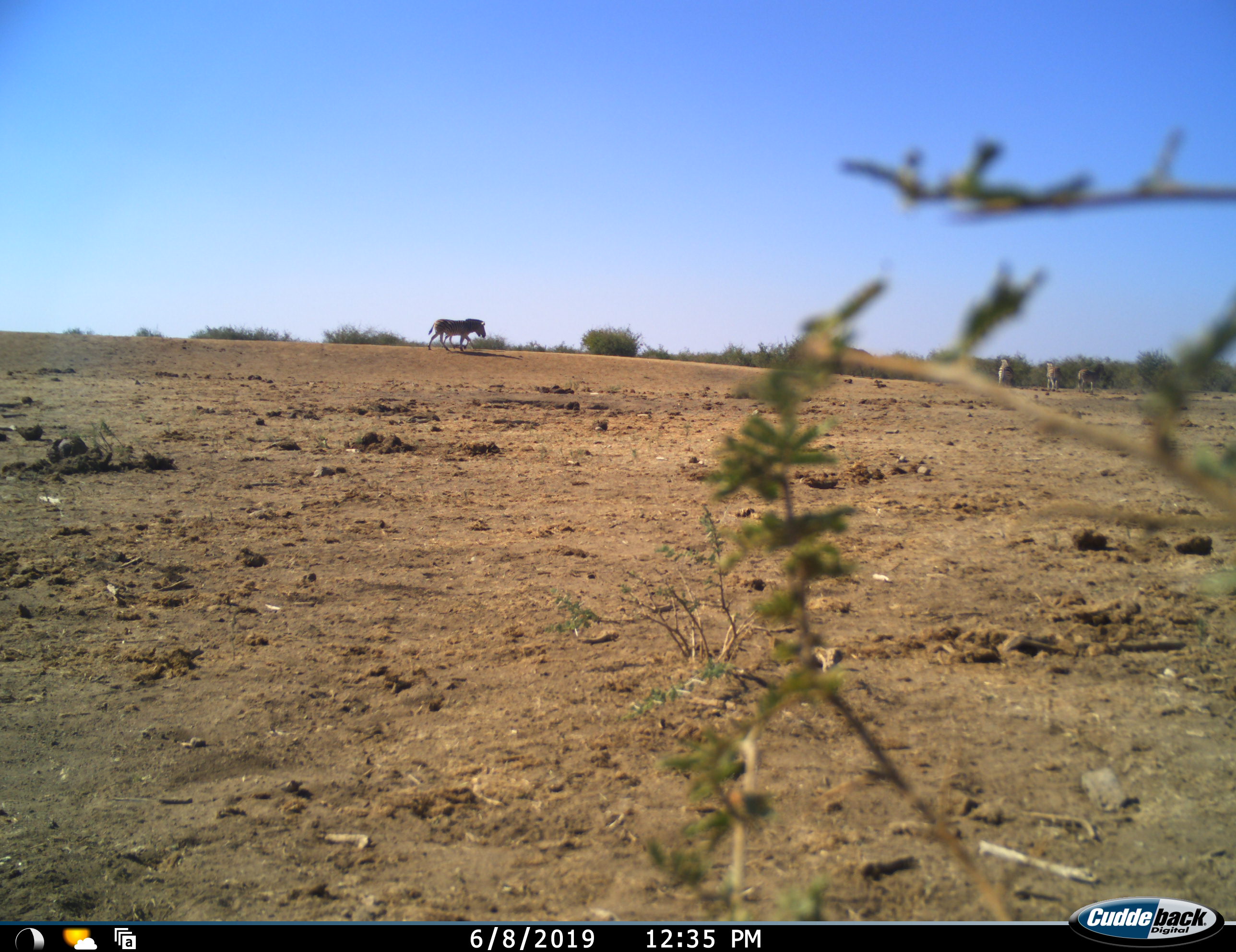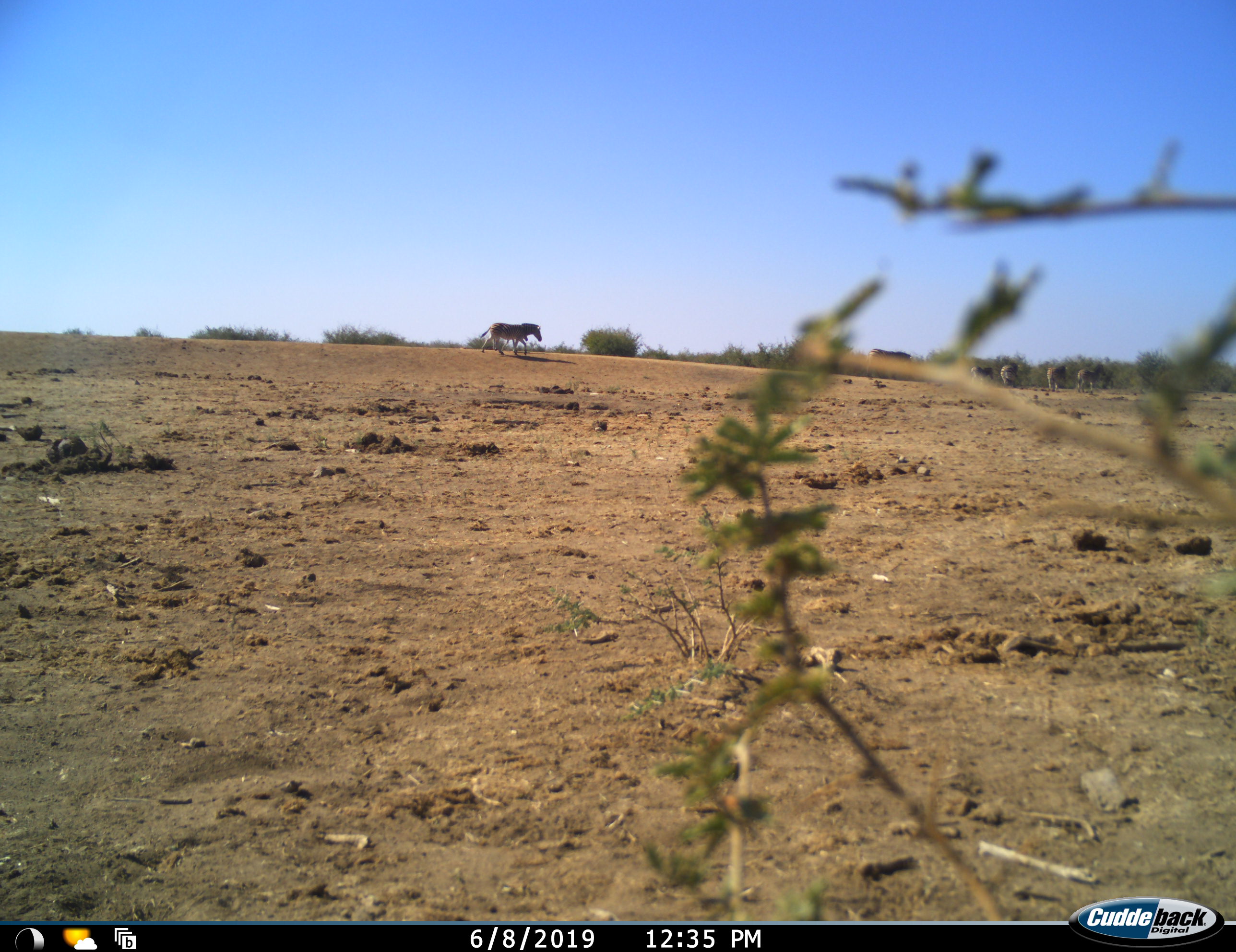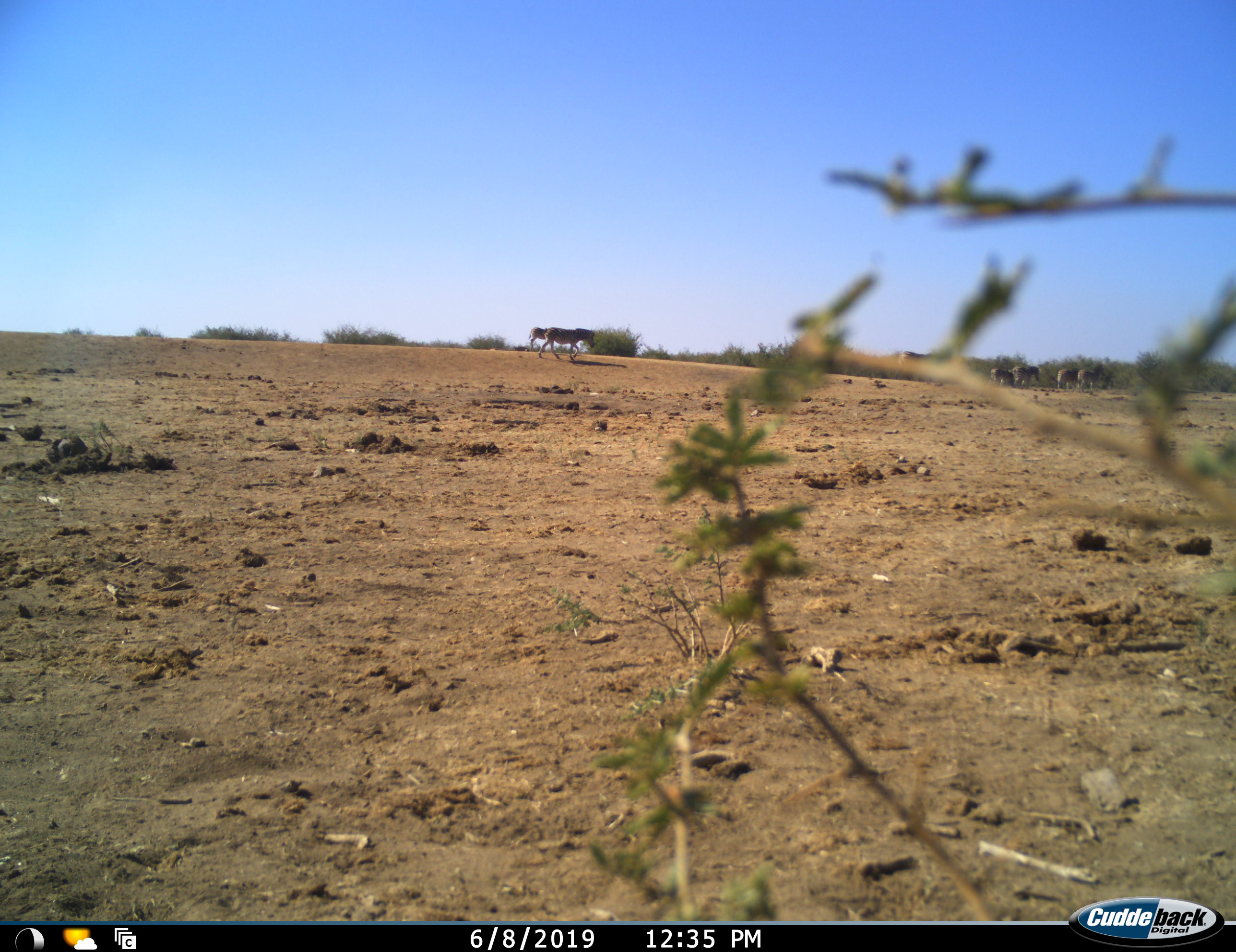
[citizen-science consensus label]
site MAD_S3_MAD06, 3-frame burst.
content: unidentified animal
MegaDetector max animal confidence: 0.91